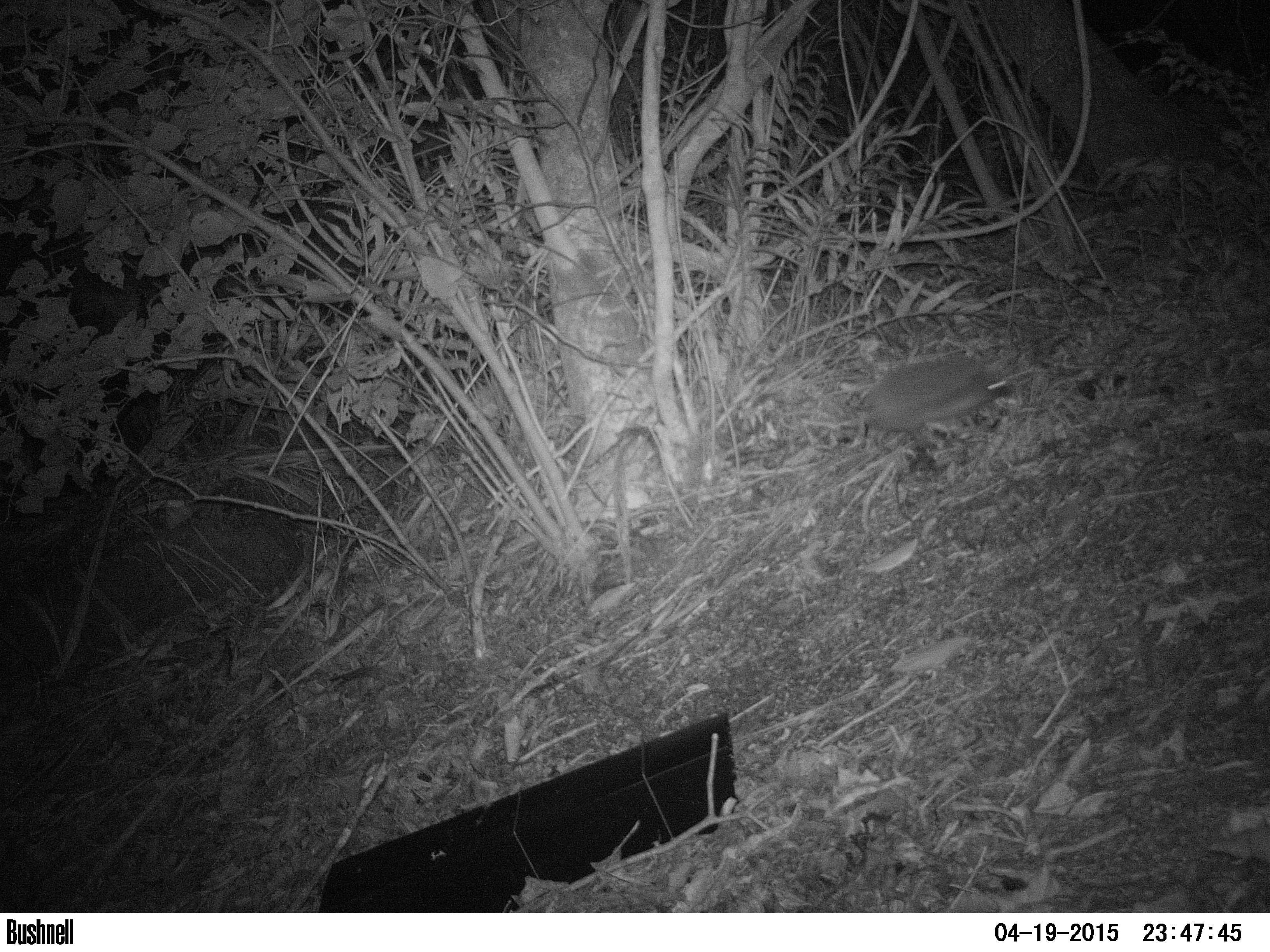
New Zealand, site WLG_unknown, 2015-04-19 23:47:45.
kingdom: Animalia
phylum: Chordata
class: Mammalia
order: Eulipotyphla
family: Erinaceidae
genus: Erinaceus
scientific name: Erinaceus europaeus europaeus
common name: european hedgehog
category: hedgehog